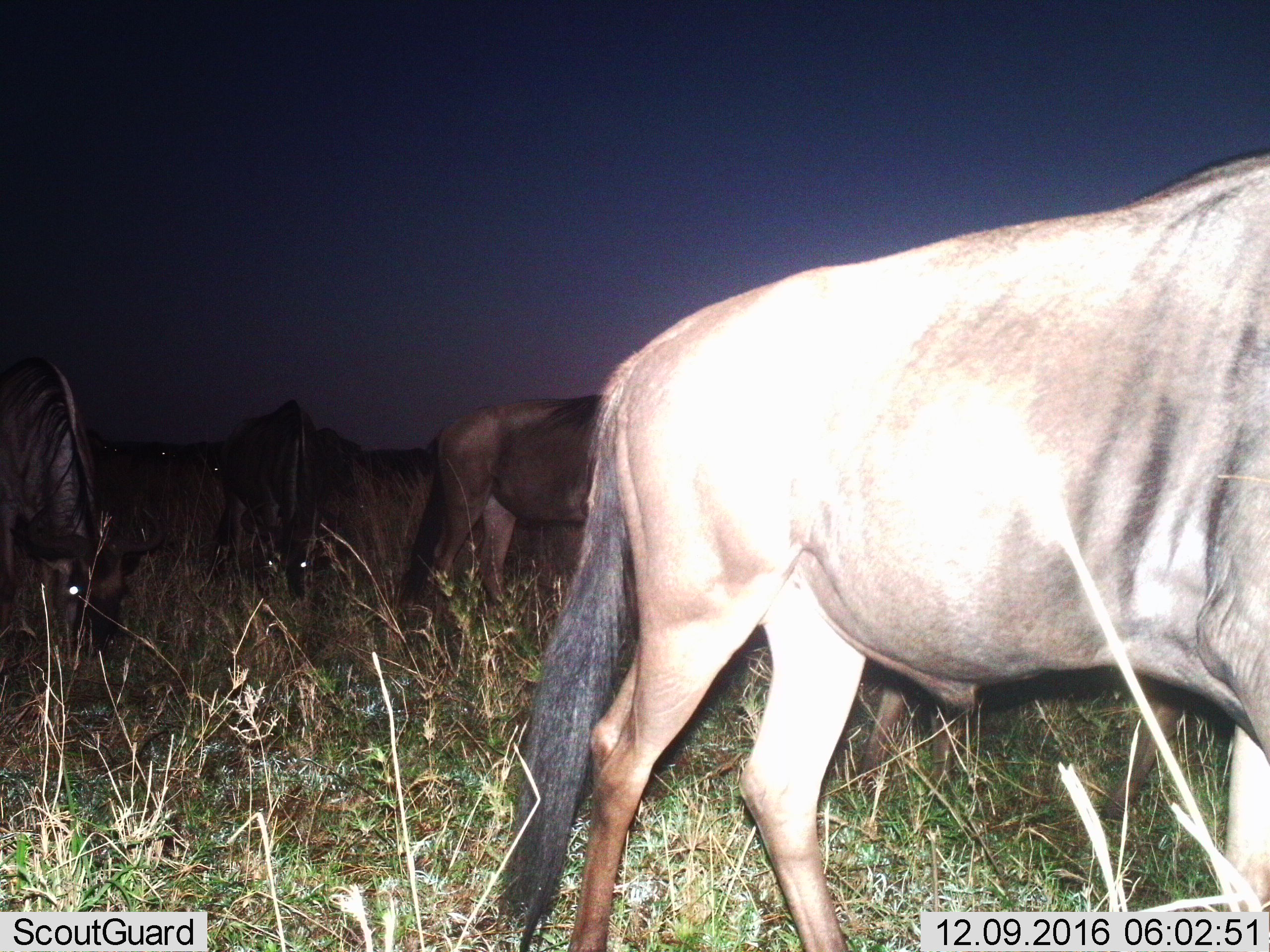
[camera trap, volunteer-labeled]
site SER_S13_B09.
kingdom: Animalia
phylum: Chordata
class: Mammalia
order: Artiodactyla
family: Bovidae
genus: Connochaetes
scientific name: Connochaetes taurinus taurinus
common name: blue wildebeest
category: wildebeestblue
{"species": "wildebeestblue (blue wildebeest) (Connochaetes taurinus taurinus)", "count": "4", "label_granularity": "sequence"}